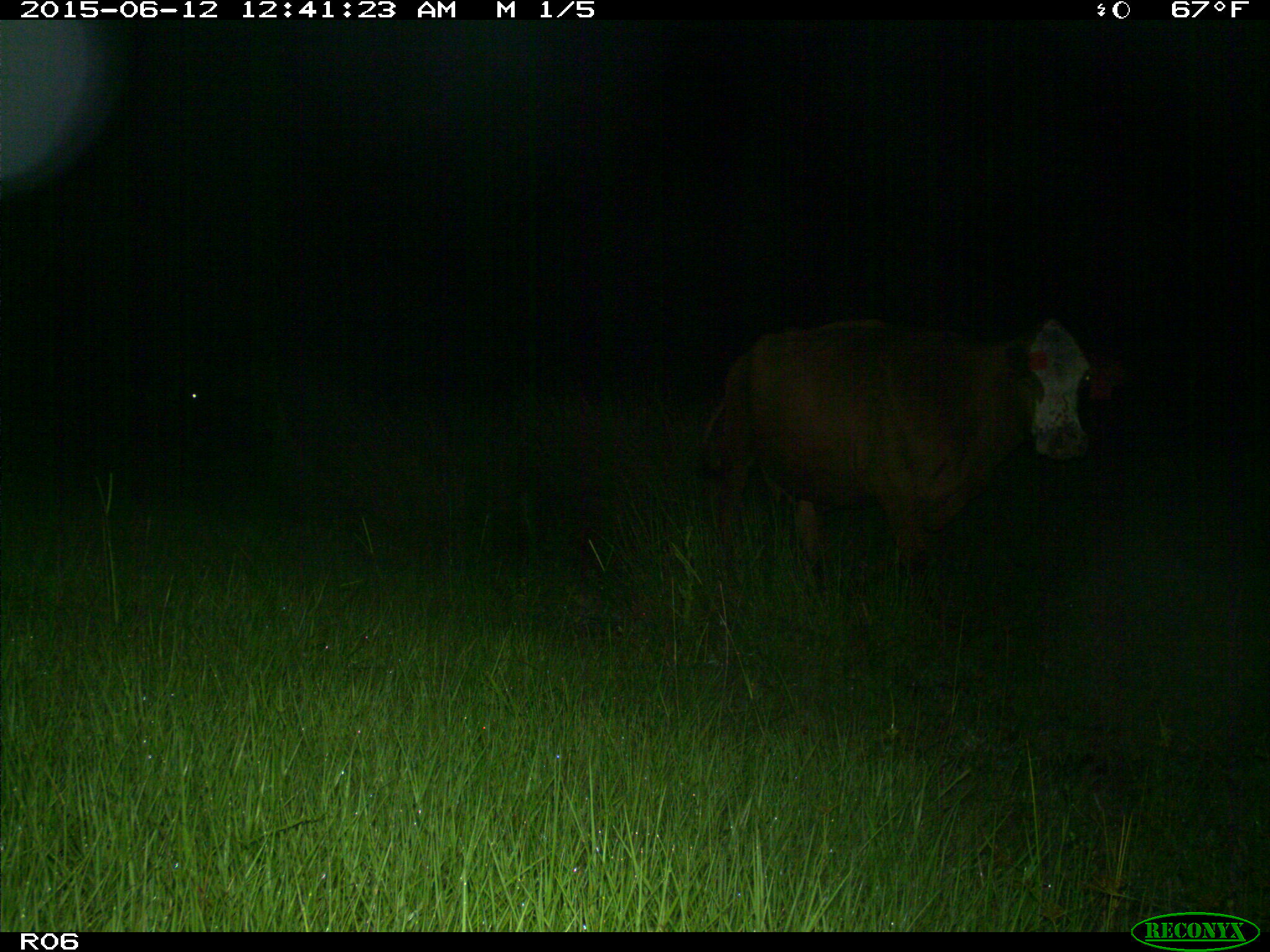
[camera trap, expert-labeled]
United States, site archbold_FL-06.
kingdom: Animalia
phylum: Chordata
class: Mammalia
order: Artiodactyla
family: Bovidae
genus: Bos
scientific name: Bos taurus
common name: domestic cow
Bos taurus (domestic cow).